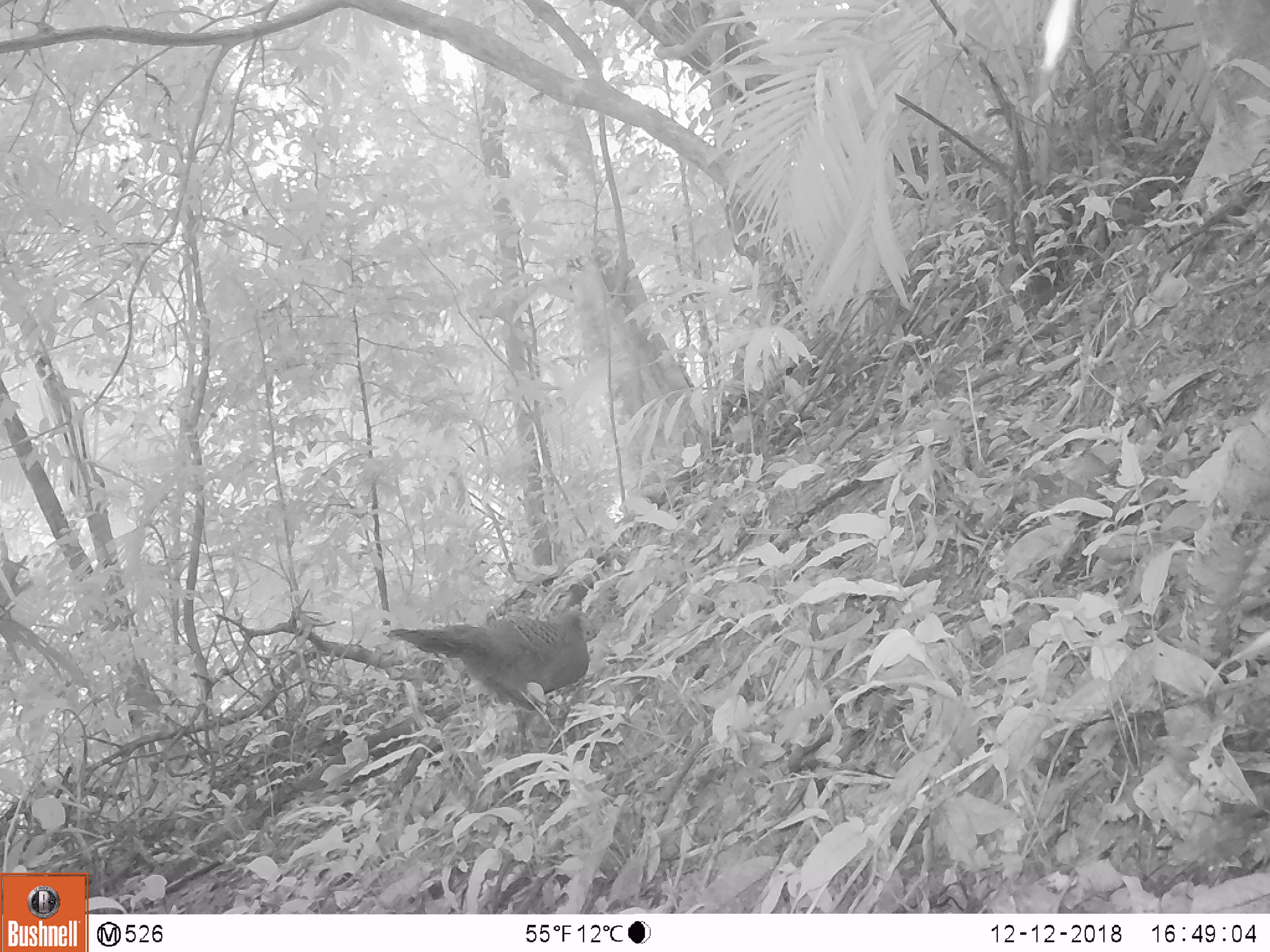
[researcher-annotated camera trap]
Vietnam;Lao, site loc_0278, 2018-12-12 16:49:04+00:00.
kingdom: Animalia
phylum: Chordata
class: Aves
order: Galliformes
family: Phasianidae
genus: Polyplectron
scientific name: Polyplectron bicalcaratum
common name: gray peacock-pheasant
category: grey peacock pheasant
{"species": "grey peacock pheasant (gray peacock-pheasant) (Polyplectron bicalcaratum)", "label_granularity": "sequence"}